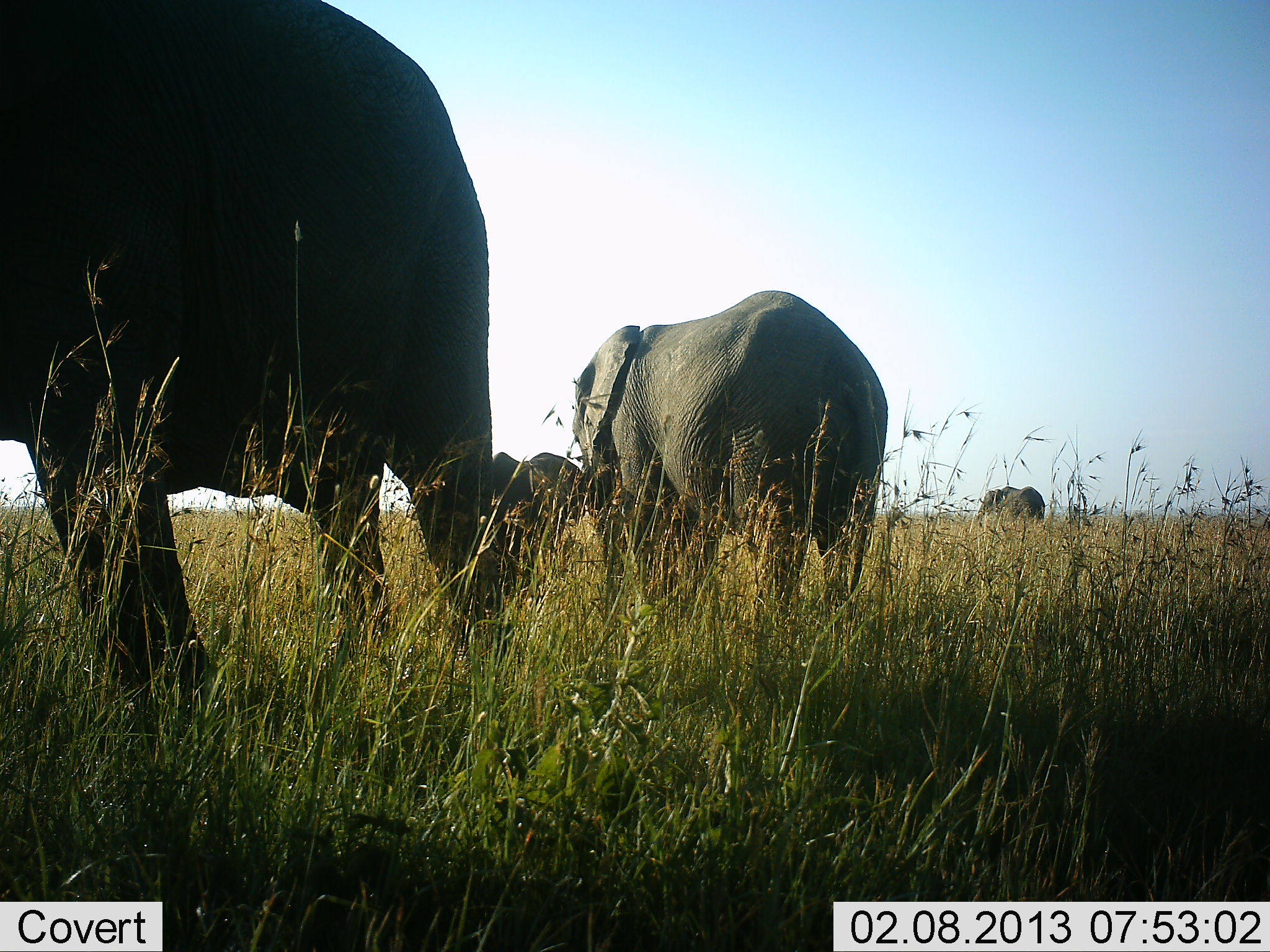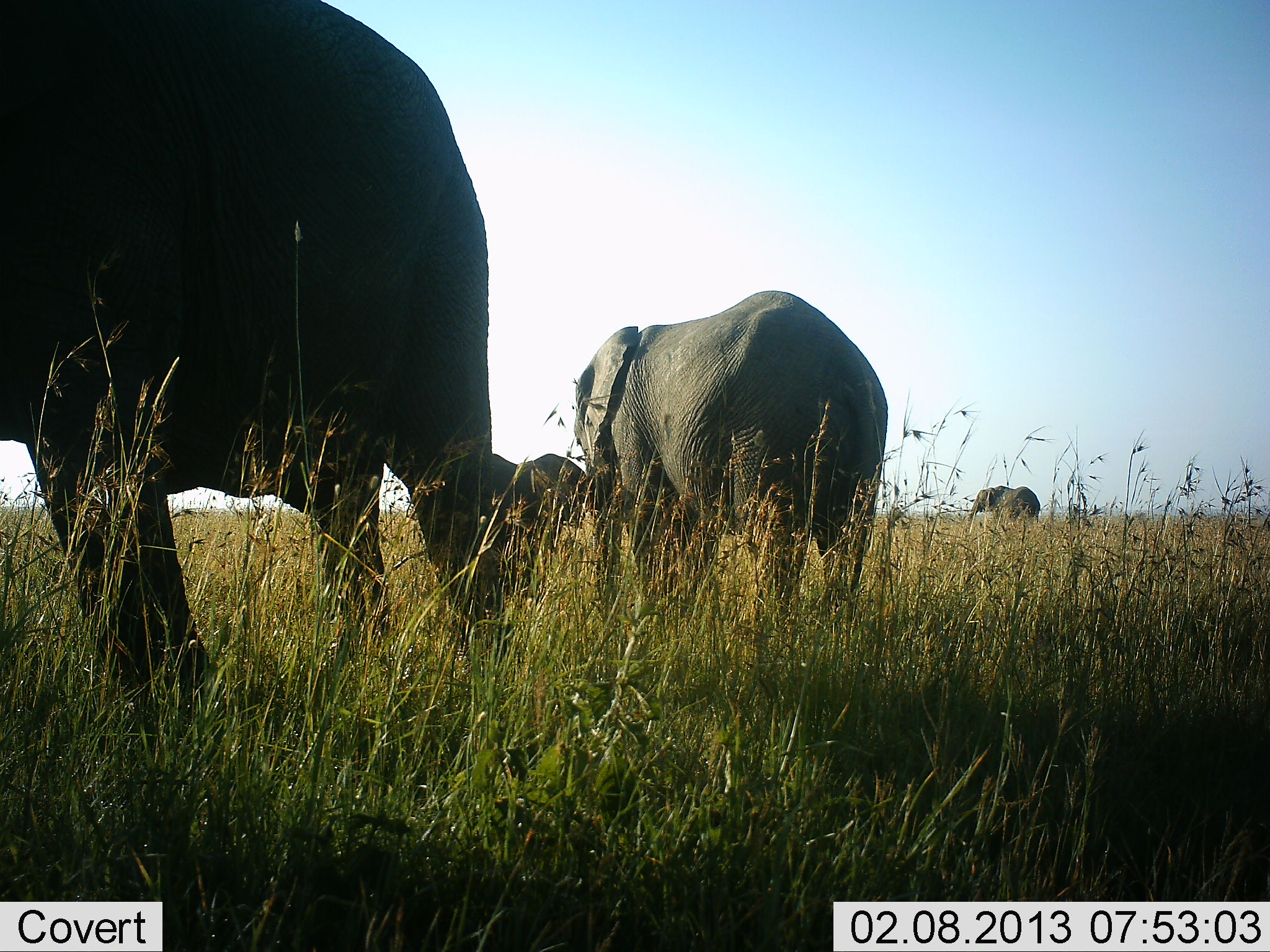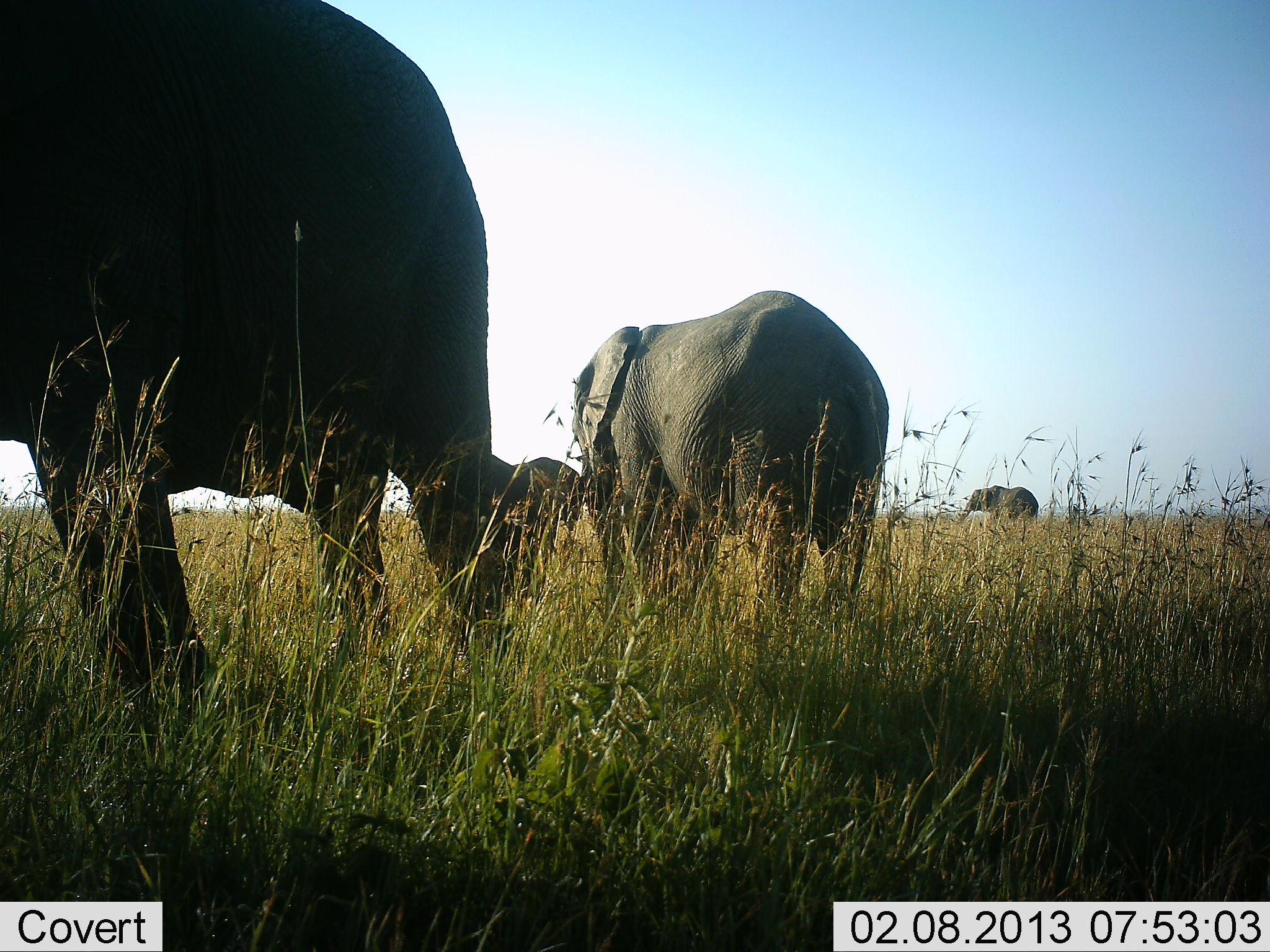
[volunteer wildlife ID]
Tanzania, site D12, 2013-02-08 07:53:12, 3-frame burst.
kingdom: Animalia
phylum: Chordata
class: Mammalia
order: Proboscidea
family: Elephantidae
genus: Loxodonta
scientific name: Loxodonta africana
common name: african bush elephant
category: elephant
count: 4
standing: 90%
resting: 0%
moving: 35%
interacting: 0%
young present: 20%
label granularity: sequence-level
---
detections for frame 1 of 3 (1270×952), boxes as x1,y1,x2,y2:
animal: 0,0,494,689; 573,289,890,598; 489,451,584,545; 978,486,1046,527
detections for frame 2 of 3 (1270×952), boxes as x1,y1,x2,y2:
animal: 0,0,512,710; 575,291,890,598; 493,453,585,538; 969,485,1040,528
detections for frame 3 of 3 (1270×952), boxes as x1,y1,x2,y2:
animal: 0,0,494,686; 573,289,890,598; 489,451,584,545; 960,486,1040,529